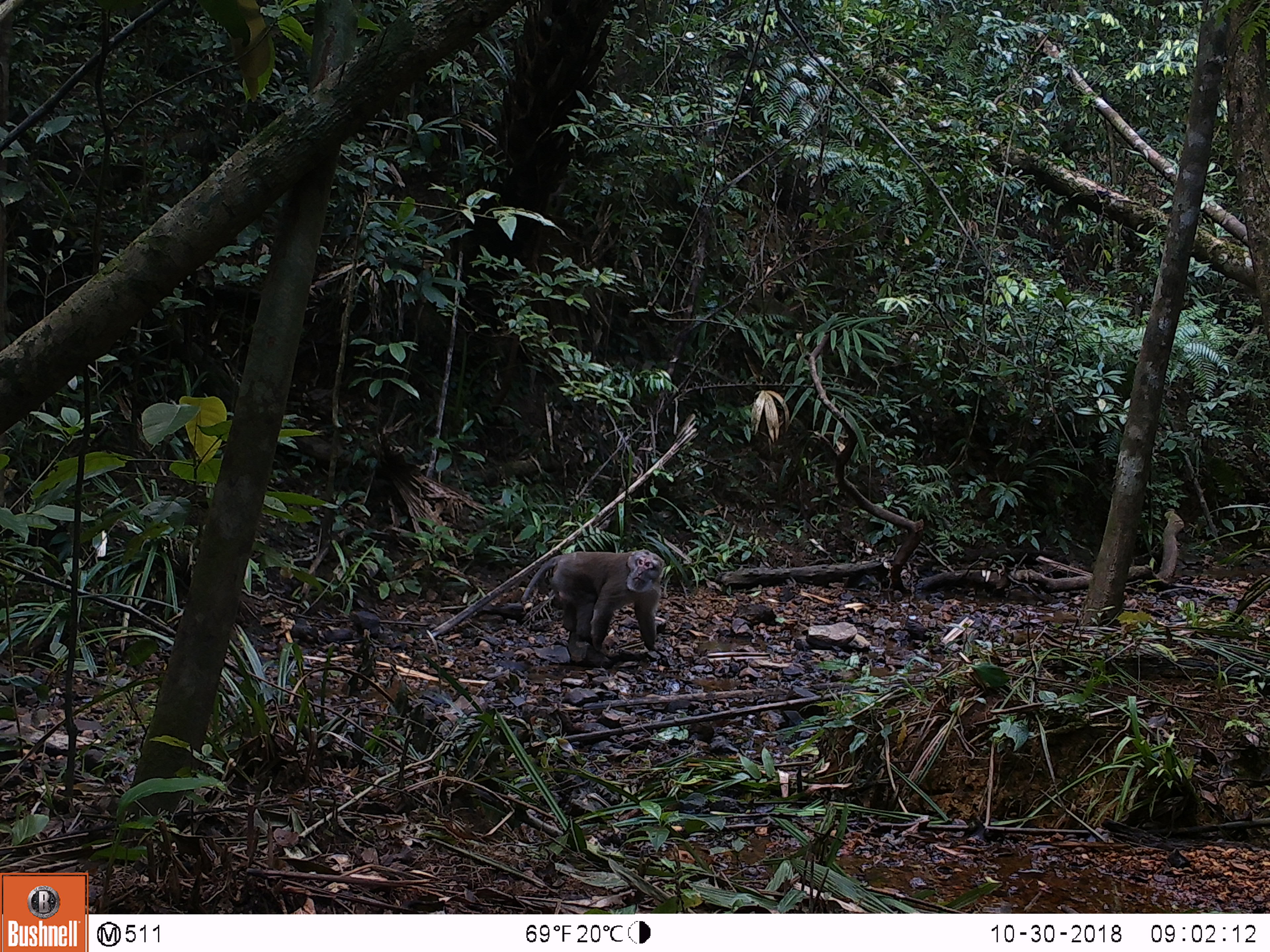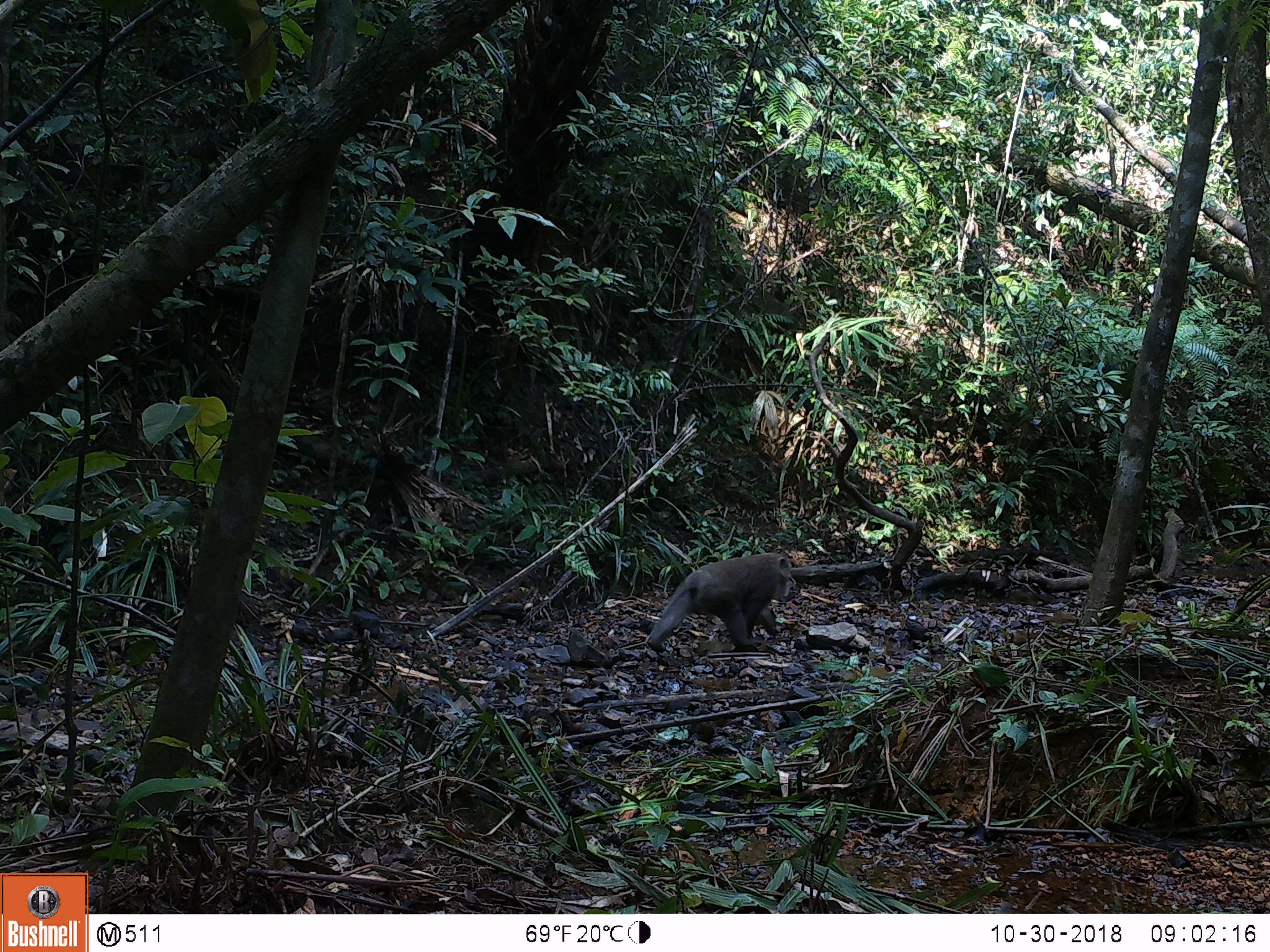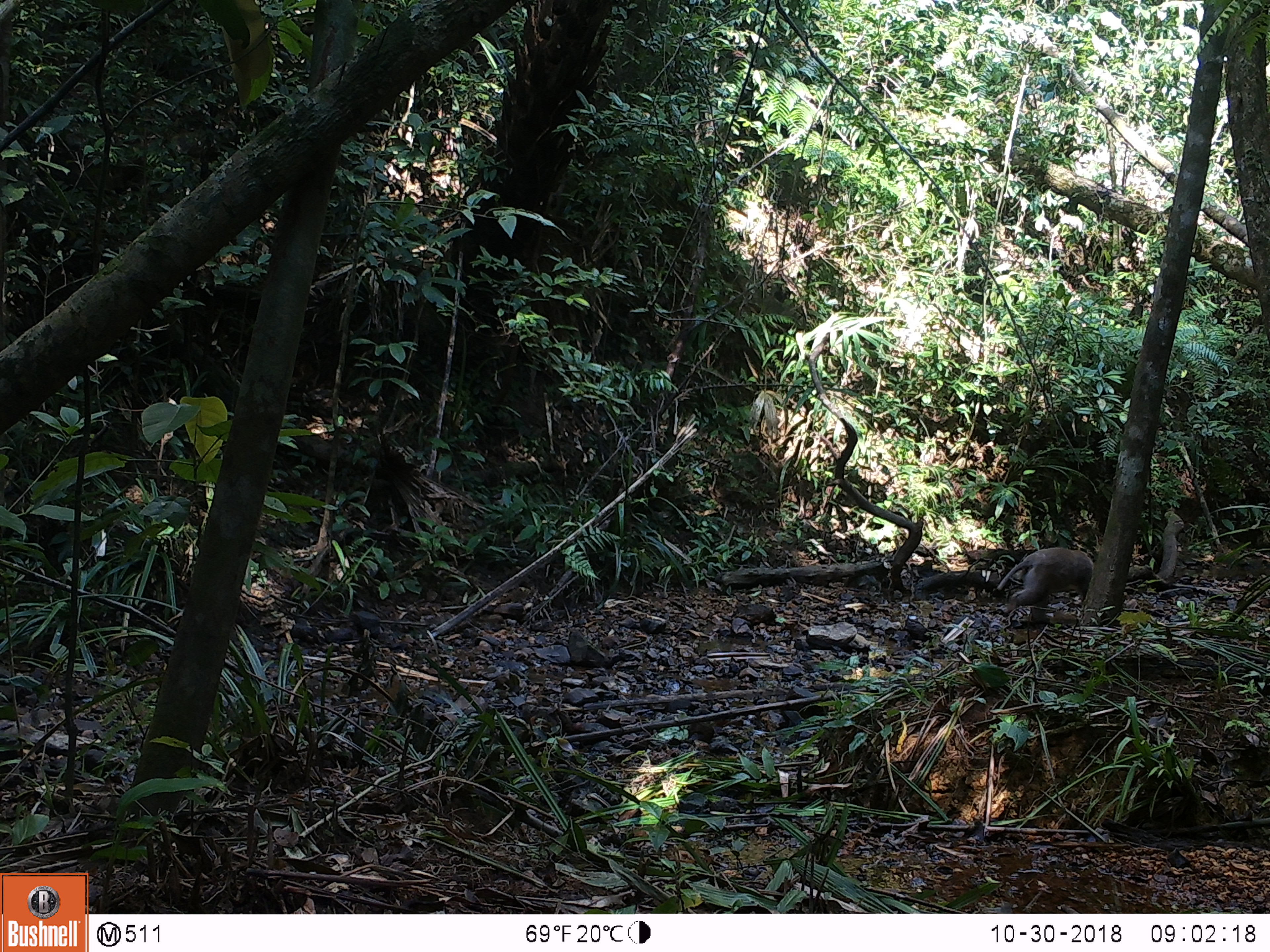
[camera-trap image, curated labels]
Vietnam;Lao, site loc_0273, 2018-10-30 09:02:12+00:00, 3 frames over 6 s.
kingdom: Animalia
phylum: Chordata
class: Mammalia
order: Primates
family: Cercopithecidae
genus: Macaca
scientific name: Macaca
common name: macaques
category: assam or rhesus macaque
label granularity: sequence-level